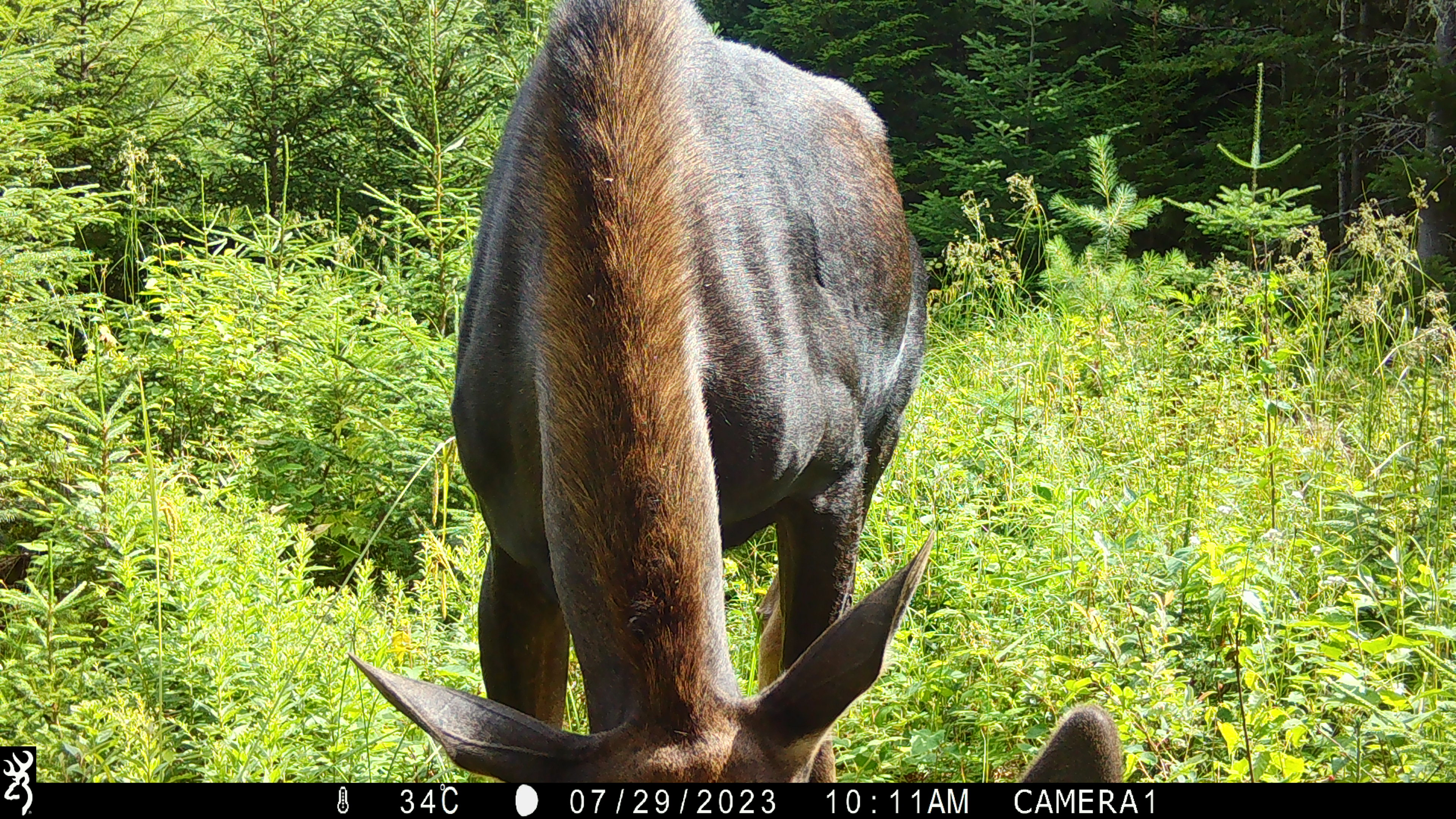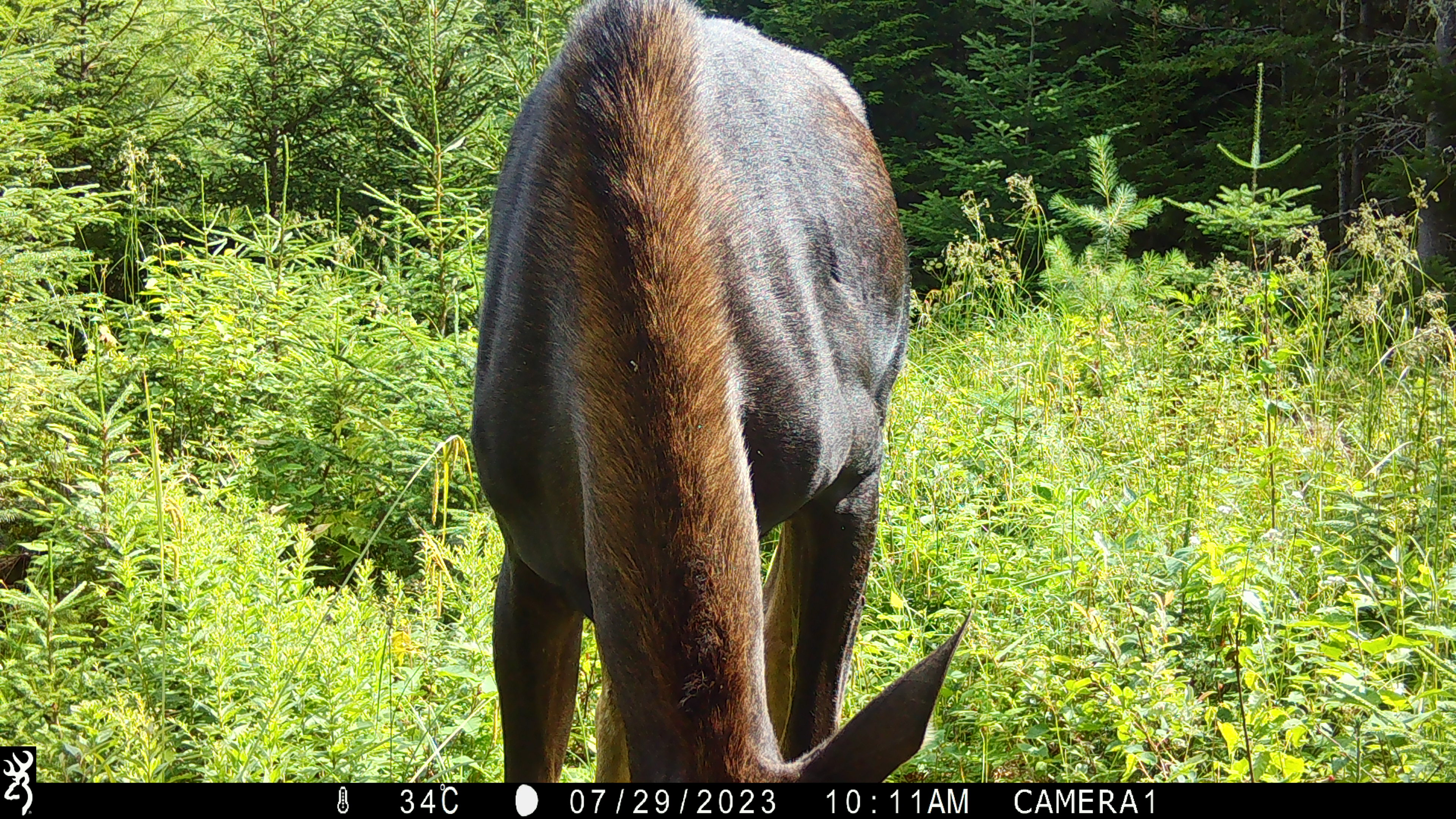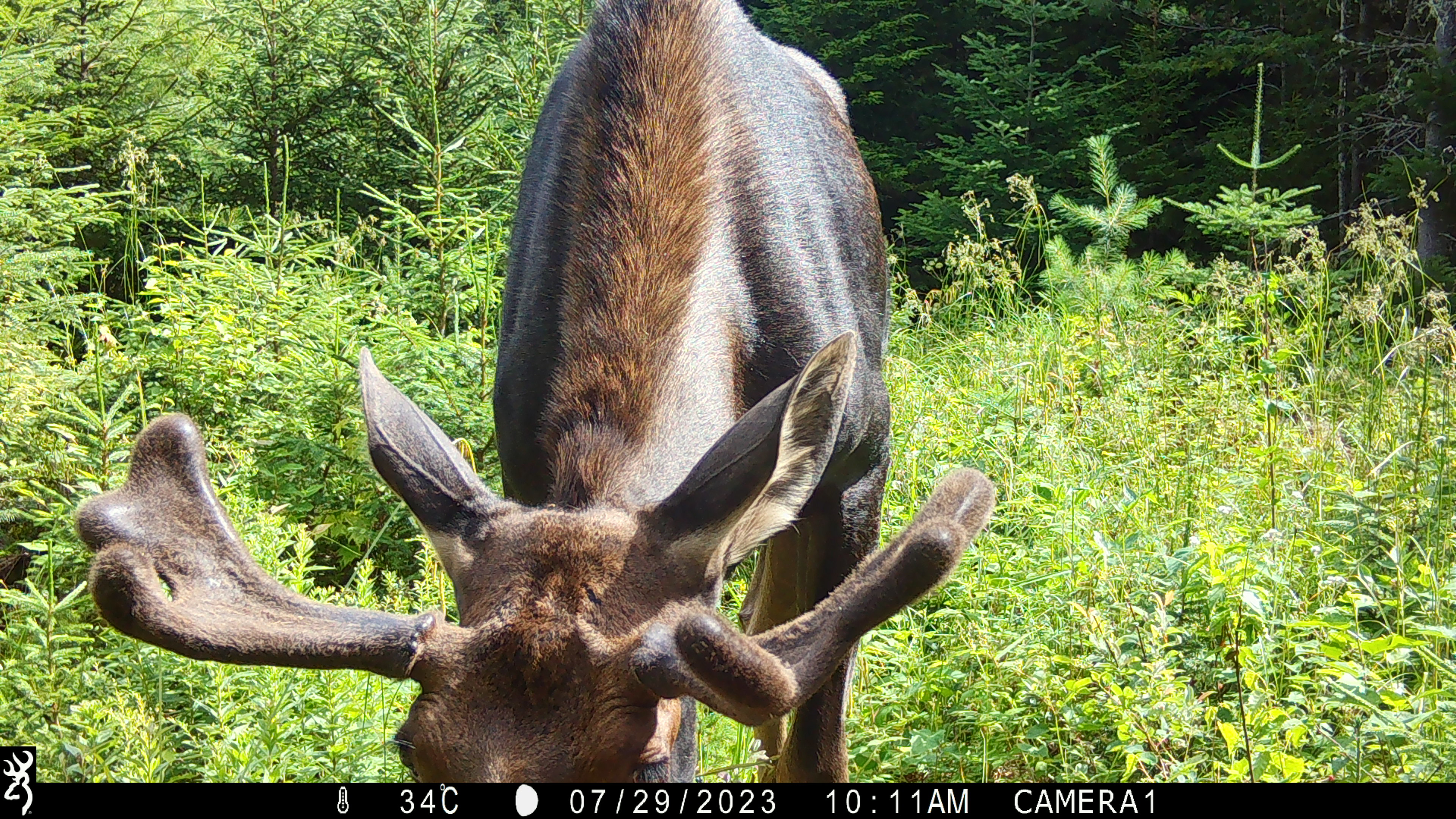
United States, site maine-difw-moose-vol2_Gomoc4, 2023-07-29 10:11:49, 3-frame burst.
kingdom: Animalia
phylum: Chordata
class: Mammalia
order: Artiodactyla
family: Cervidae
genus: Alces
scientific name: Alces alces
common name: moose